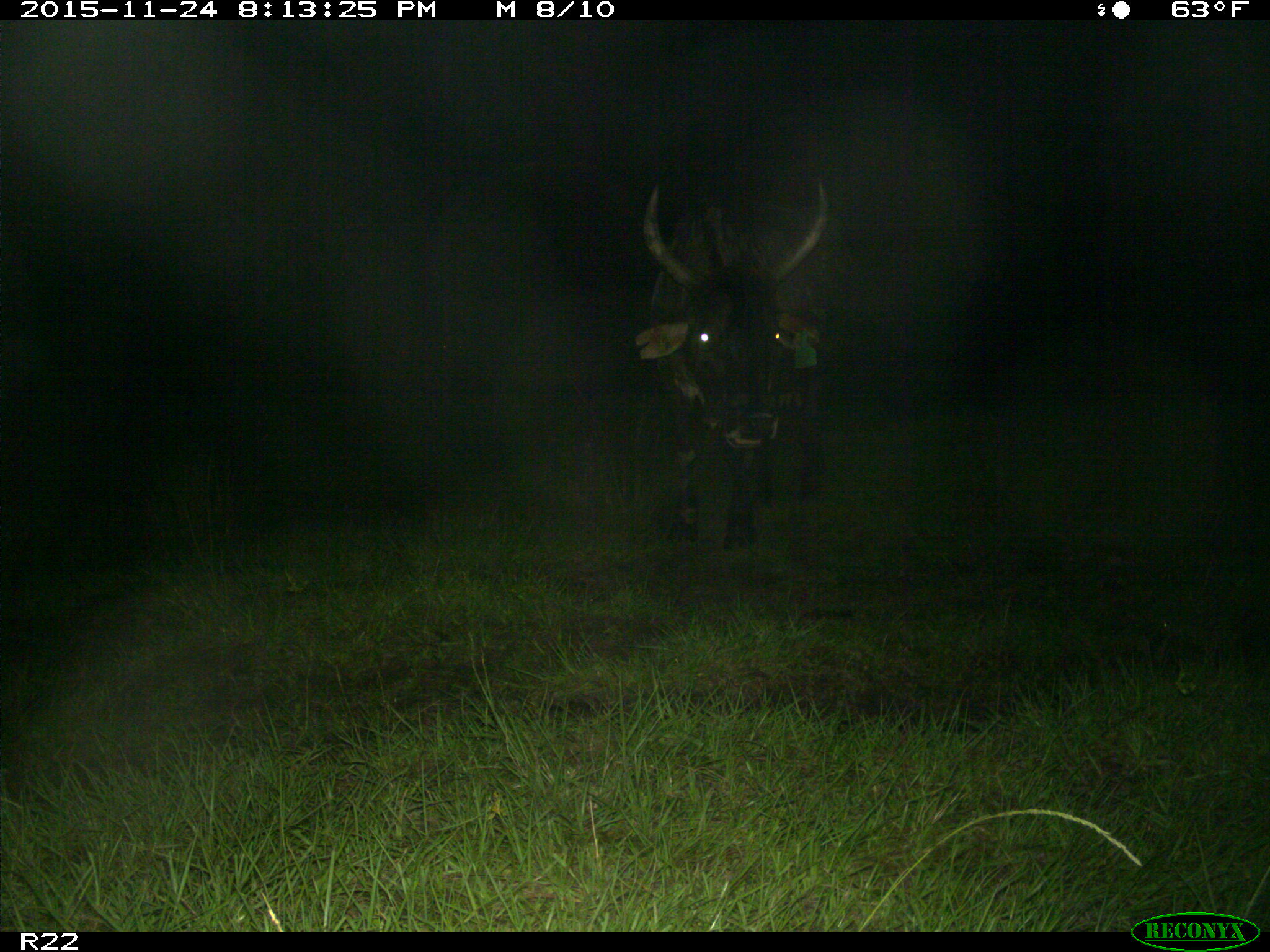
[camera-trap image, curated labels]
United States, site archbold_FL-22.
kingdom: Animalia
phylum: Chordata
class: Mammalia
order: Artiodactyla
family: Bovidae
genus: Bos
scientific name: Bos taurus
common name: domestic cow